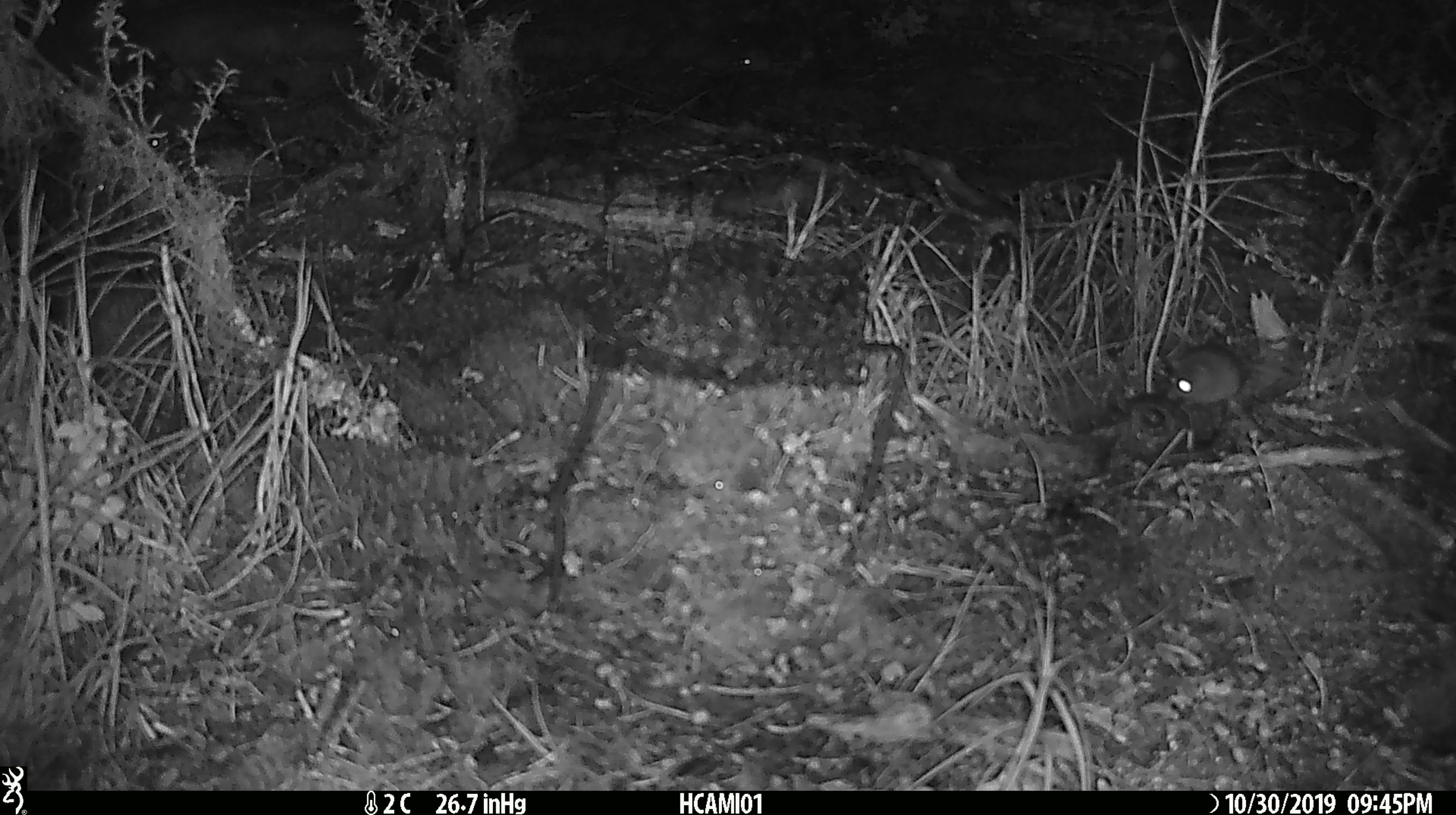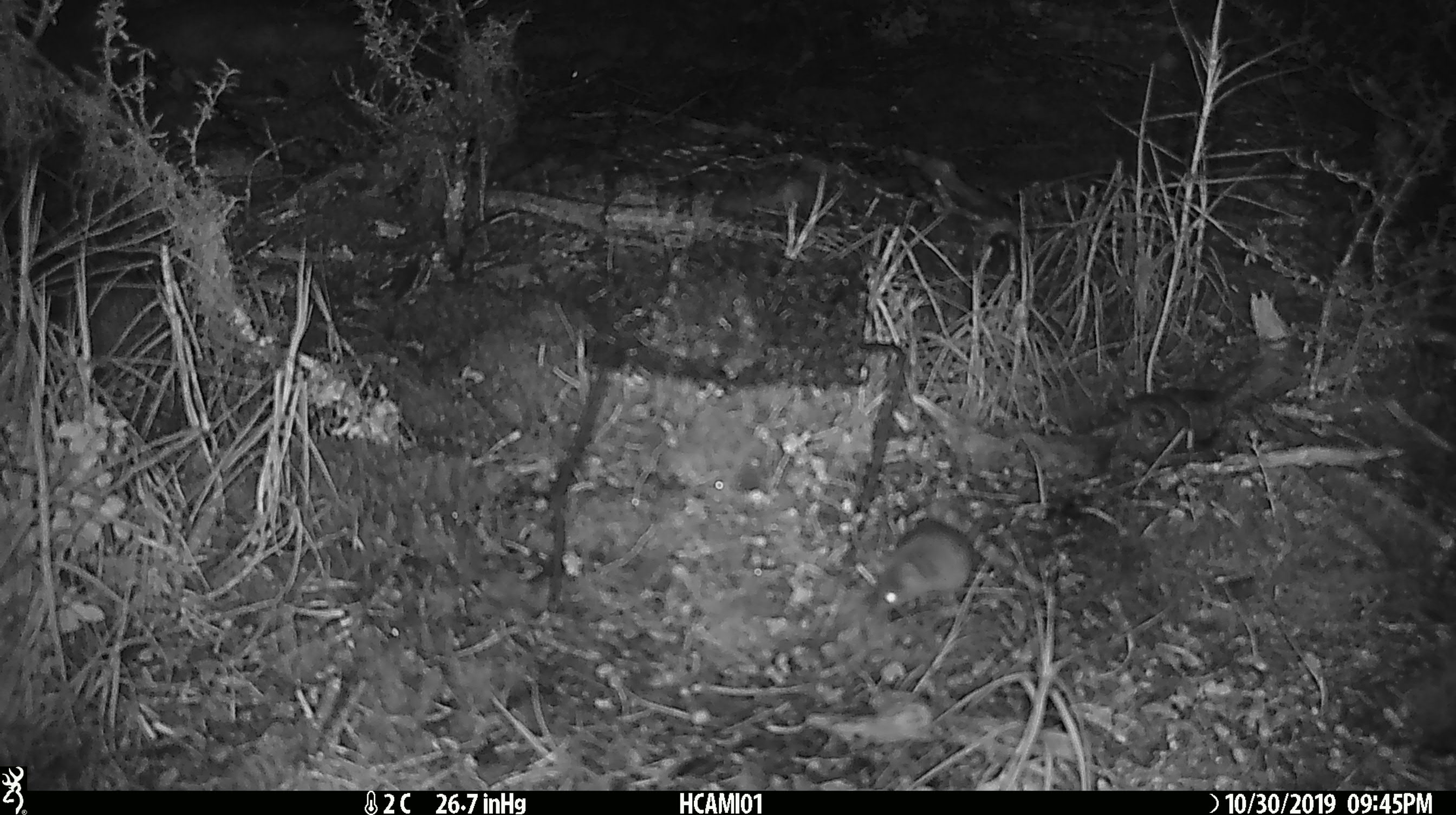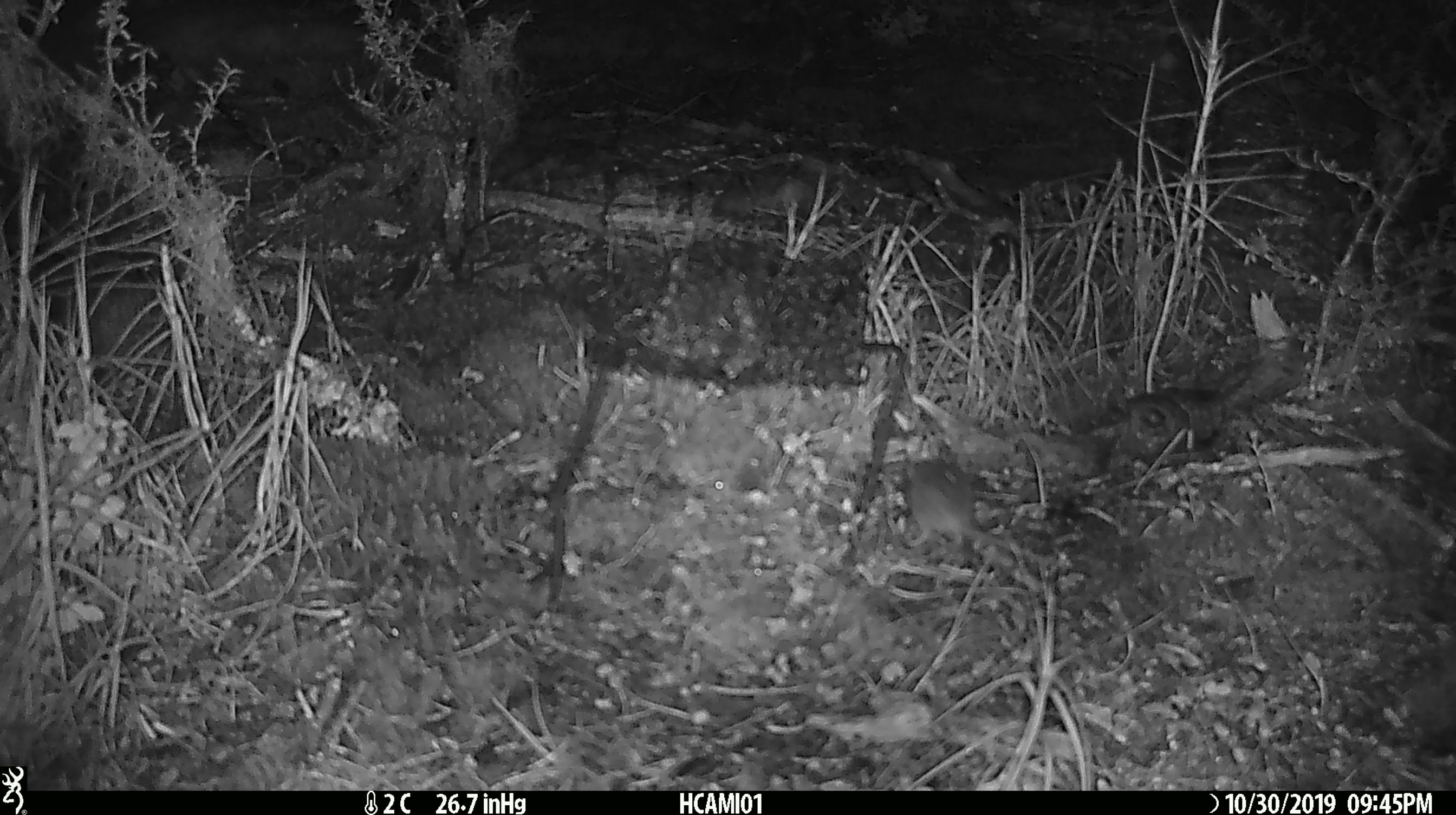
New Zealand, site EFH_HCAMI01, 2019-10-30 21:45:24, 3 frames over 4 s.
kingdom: Animalia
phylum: Chordata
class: Mammalia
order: Rodentia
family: Muridae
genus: Mus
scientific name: Mus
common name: mouse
Mouse (Mus).